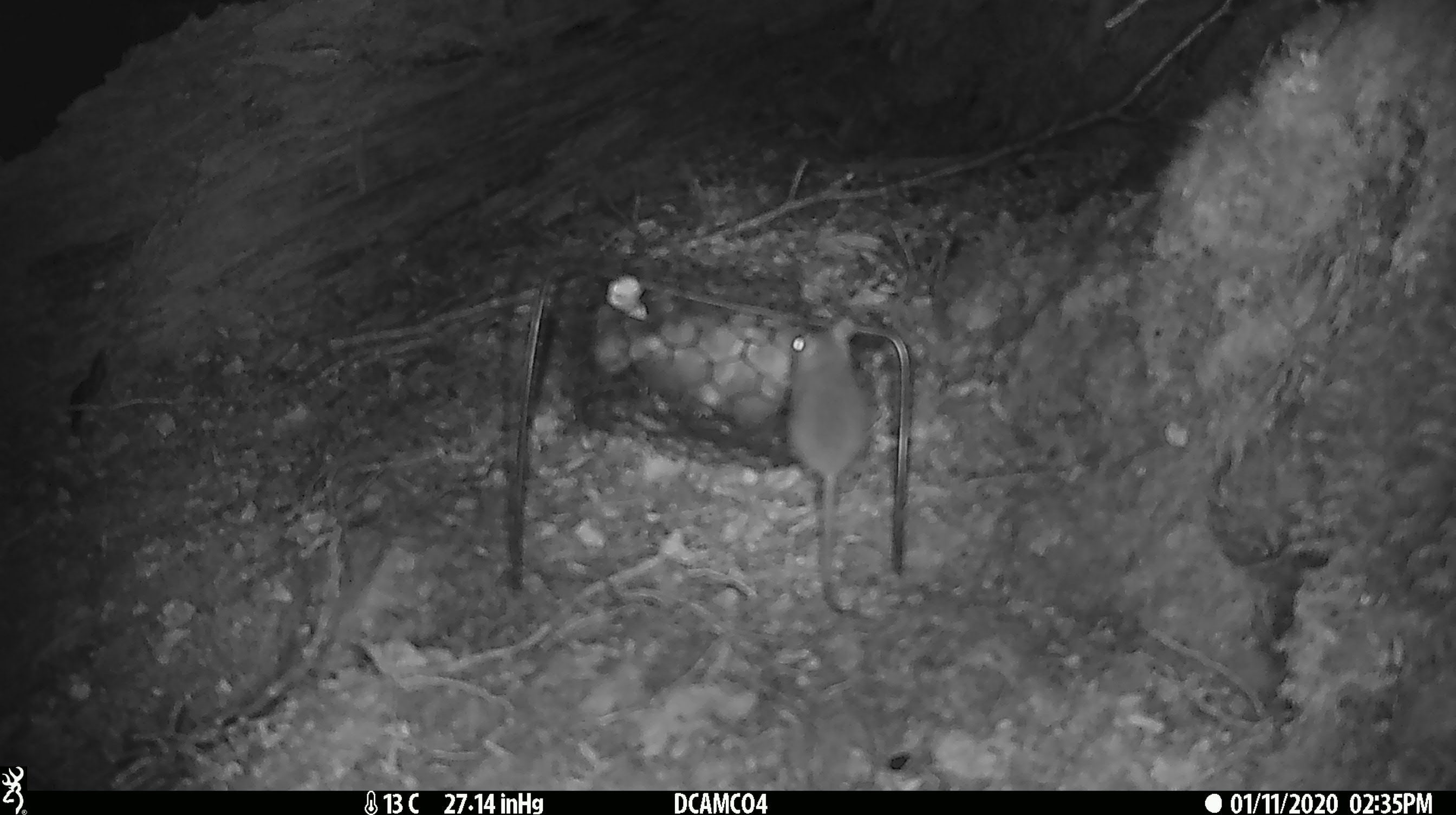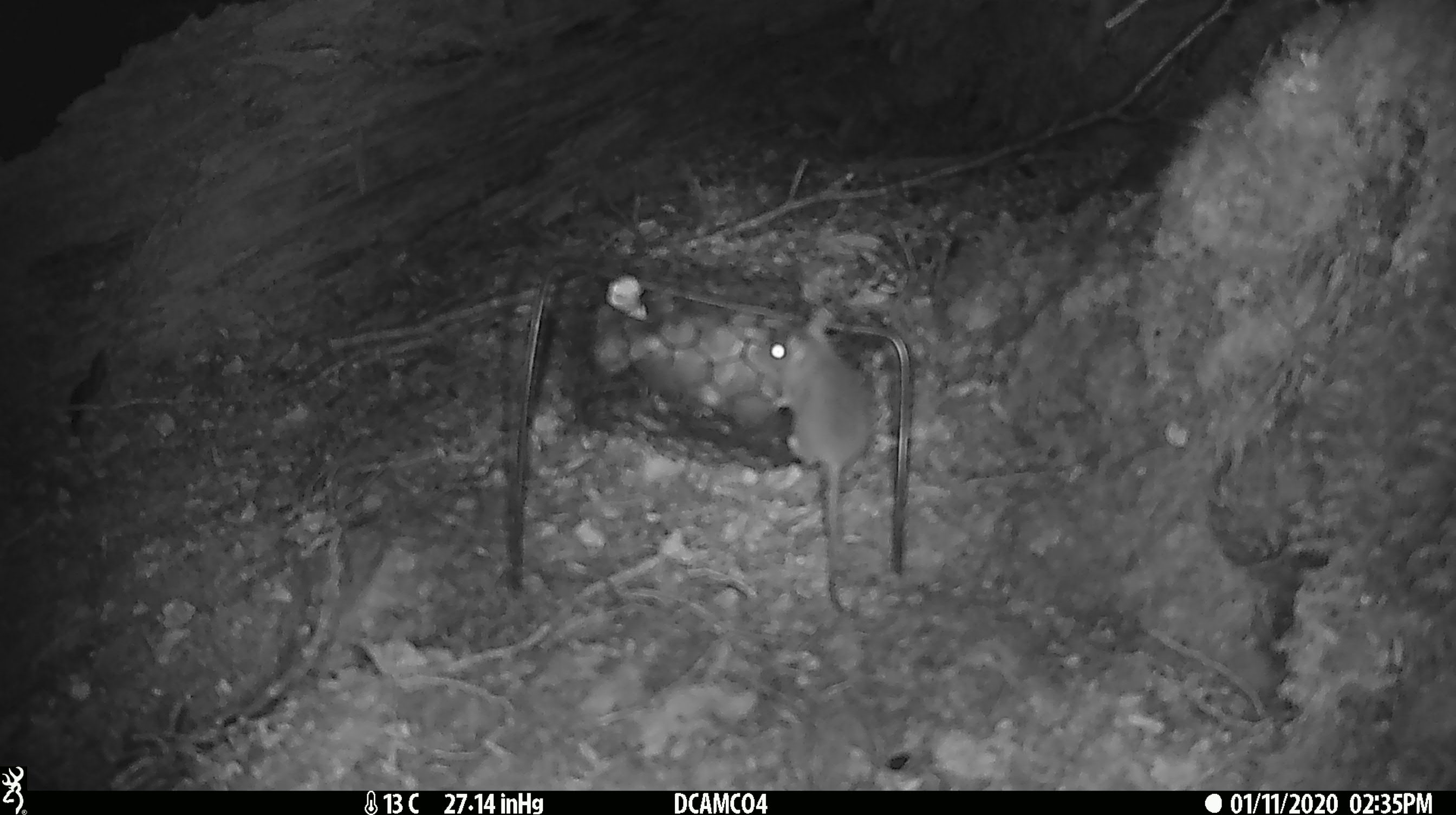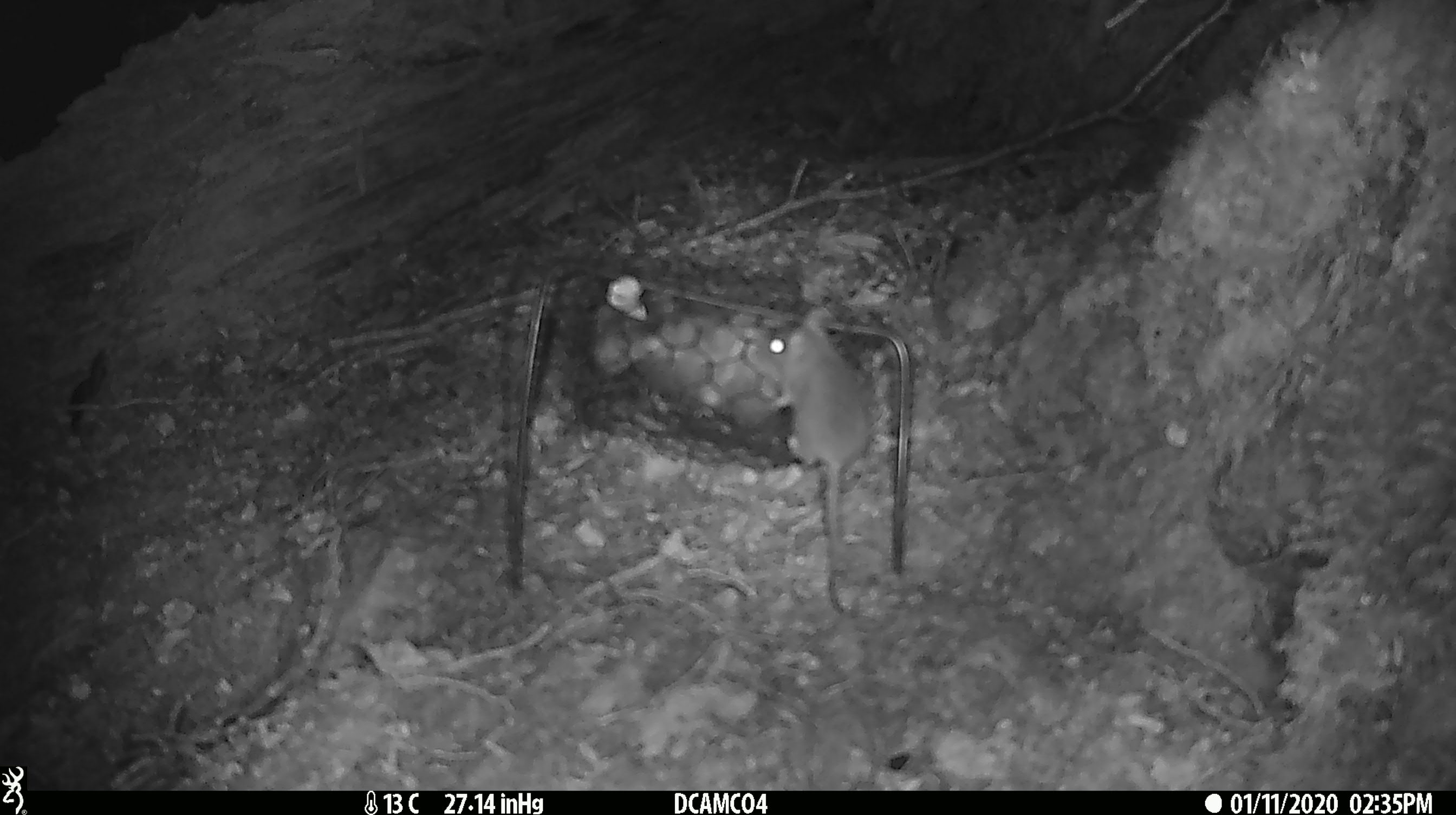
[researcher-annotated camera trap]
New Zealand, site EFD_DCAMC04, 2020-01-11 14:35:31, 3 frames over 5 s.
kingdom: Animalia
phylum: Chordata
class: Mammalia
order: Rodentia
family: Muridae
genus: Mus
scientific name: Mus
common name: mouse